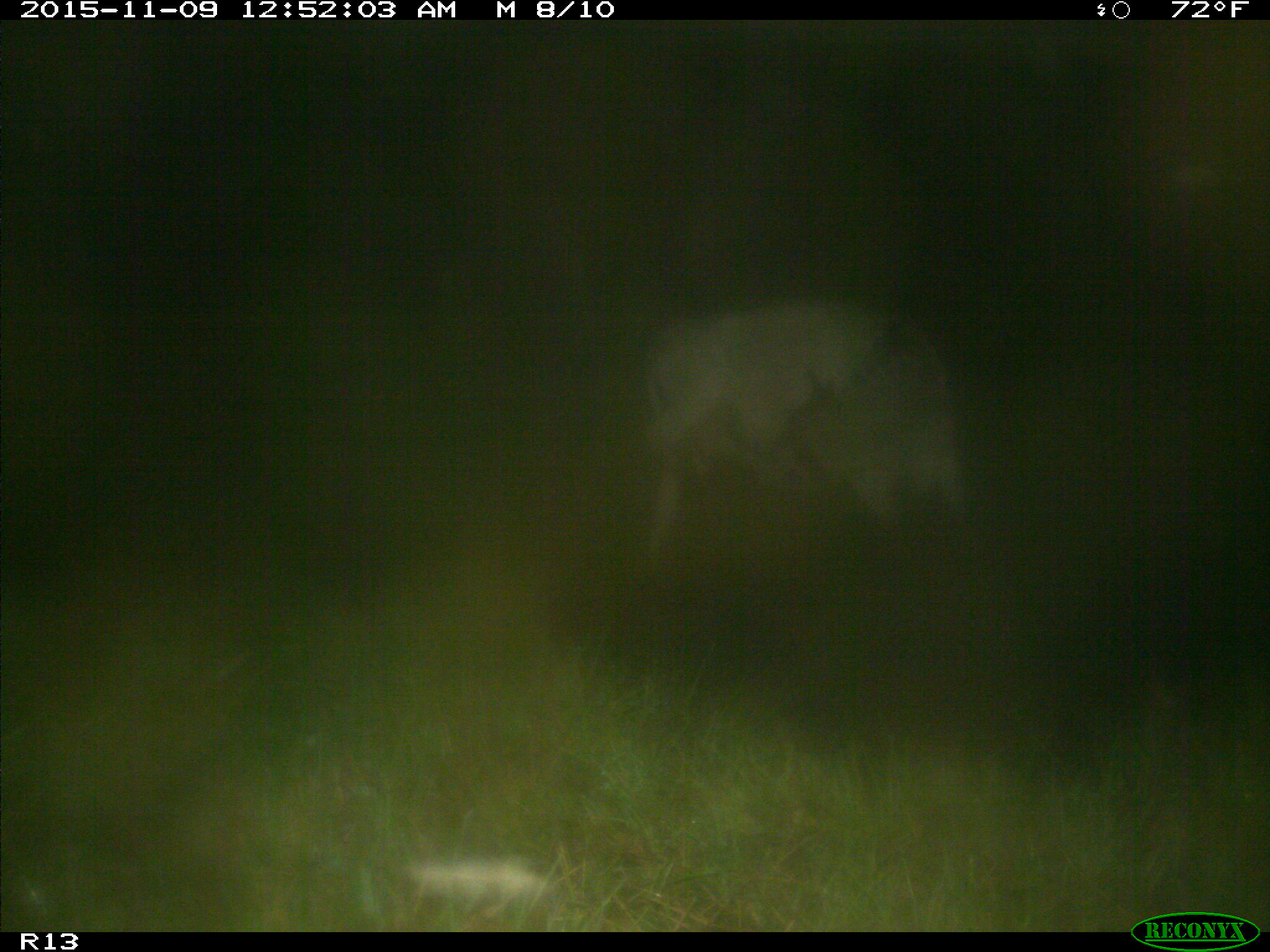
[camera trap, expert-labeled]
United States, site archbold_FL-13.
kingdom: Animalia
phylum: Chordata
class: Mammalia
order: Artiodactyla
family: Bovidae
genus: Bos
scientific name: Bos taurus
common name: domestic cow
Bos taurus (domestic cow).